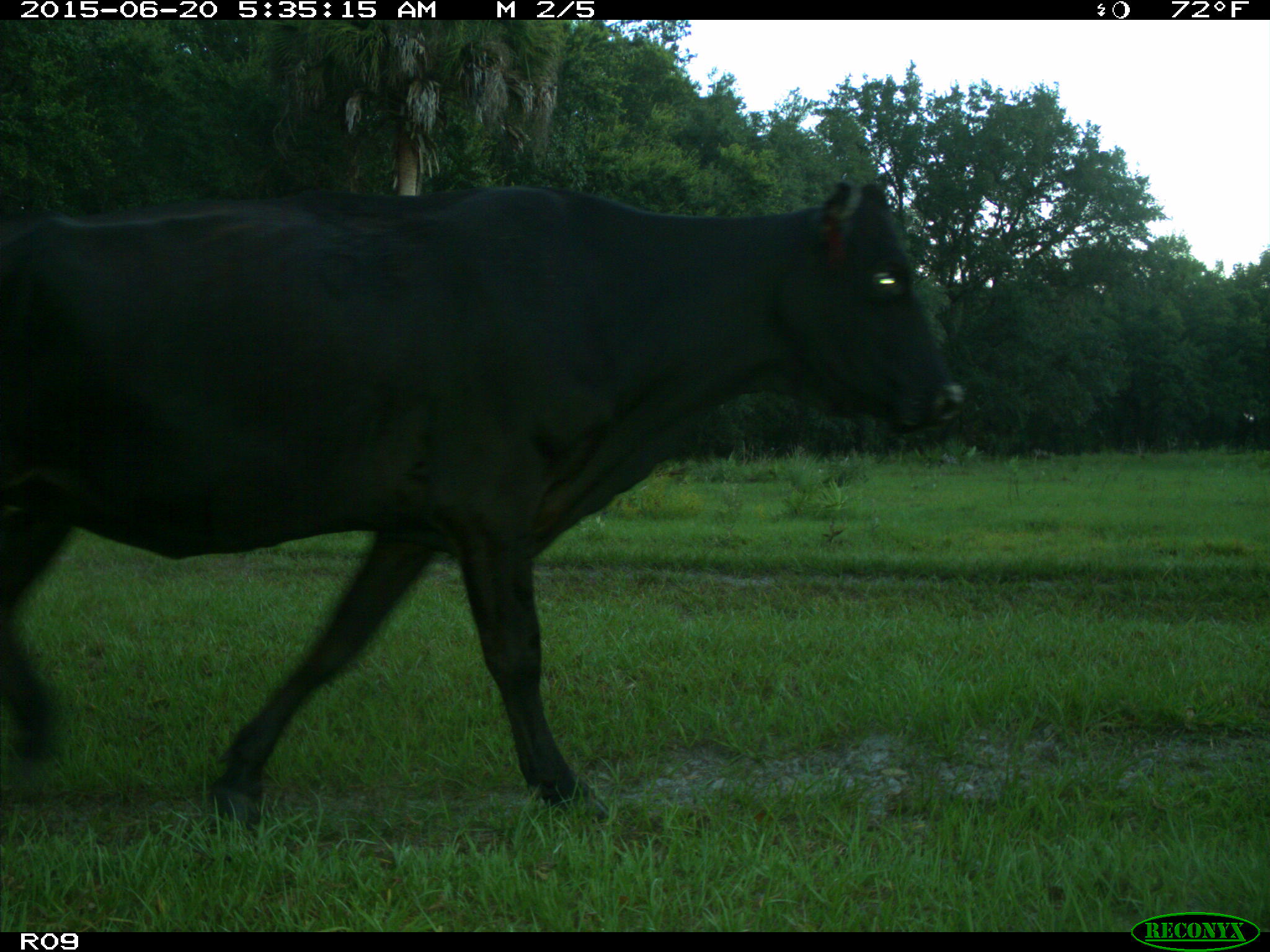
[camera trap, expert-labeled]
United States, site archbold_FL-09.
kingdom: Animalia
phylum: Chordata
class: Mammalia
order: Artiodactyla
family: Bovidae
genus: Bos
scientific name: Bos taurus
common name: domestic cow